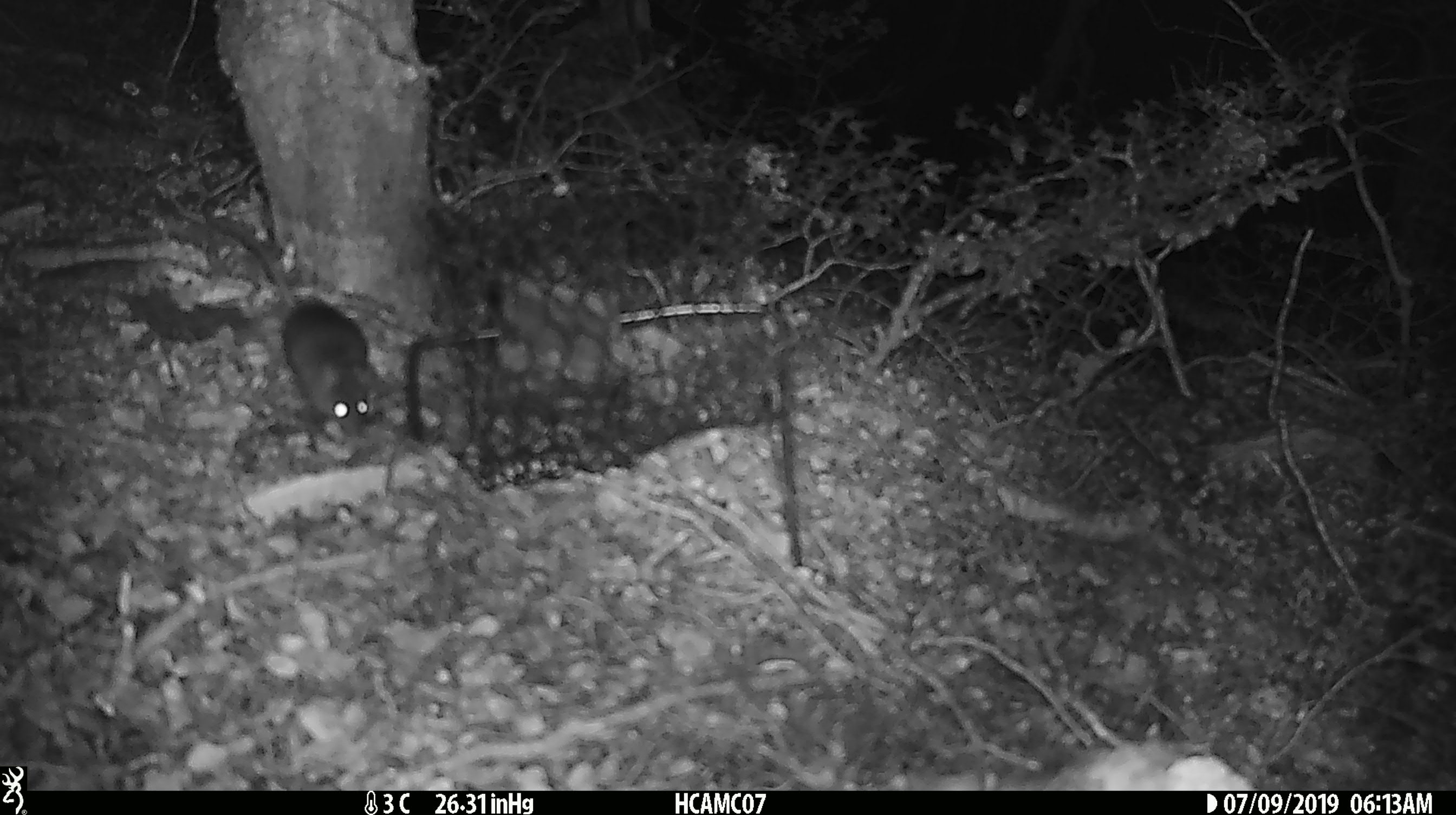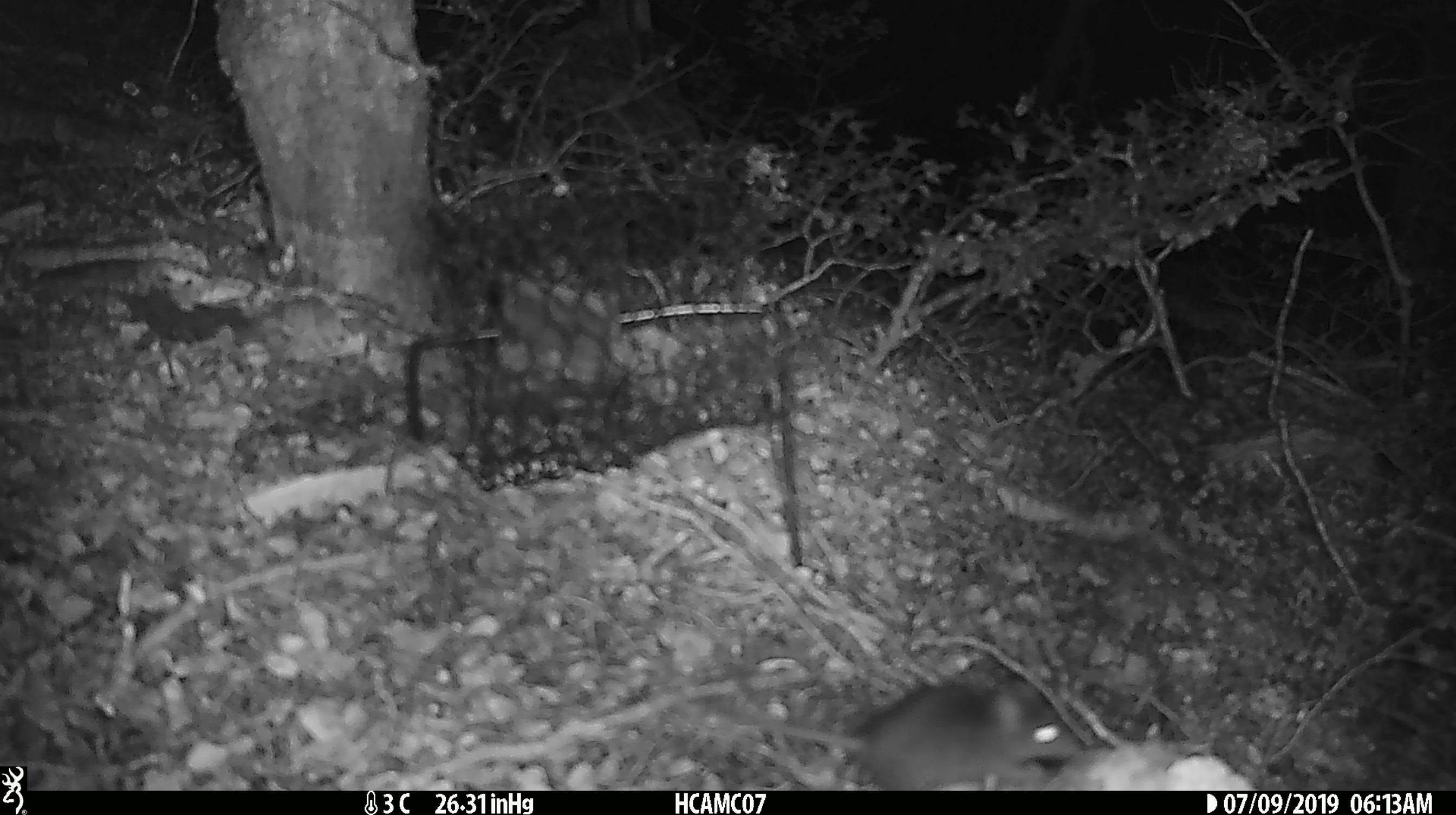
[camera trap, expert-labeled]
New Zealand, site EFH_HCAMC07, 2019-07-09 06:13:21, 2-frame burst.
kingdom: Animalia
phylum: Chordata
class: Mammalia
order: Rodentia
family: Muridae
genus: Rattus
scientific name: Rattus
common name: rat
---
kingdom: Animalia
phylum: Chordata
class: Mammalia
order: Rodentia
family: Muridae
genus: Mus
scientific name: Mus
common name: mouse